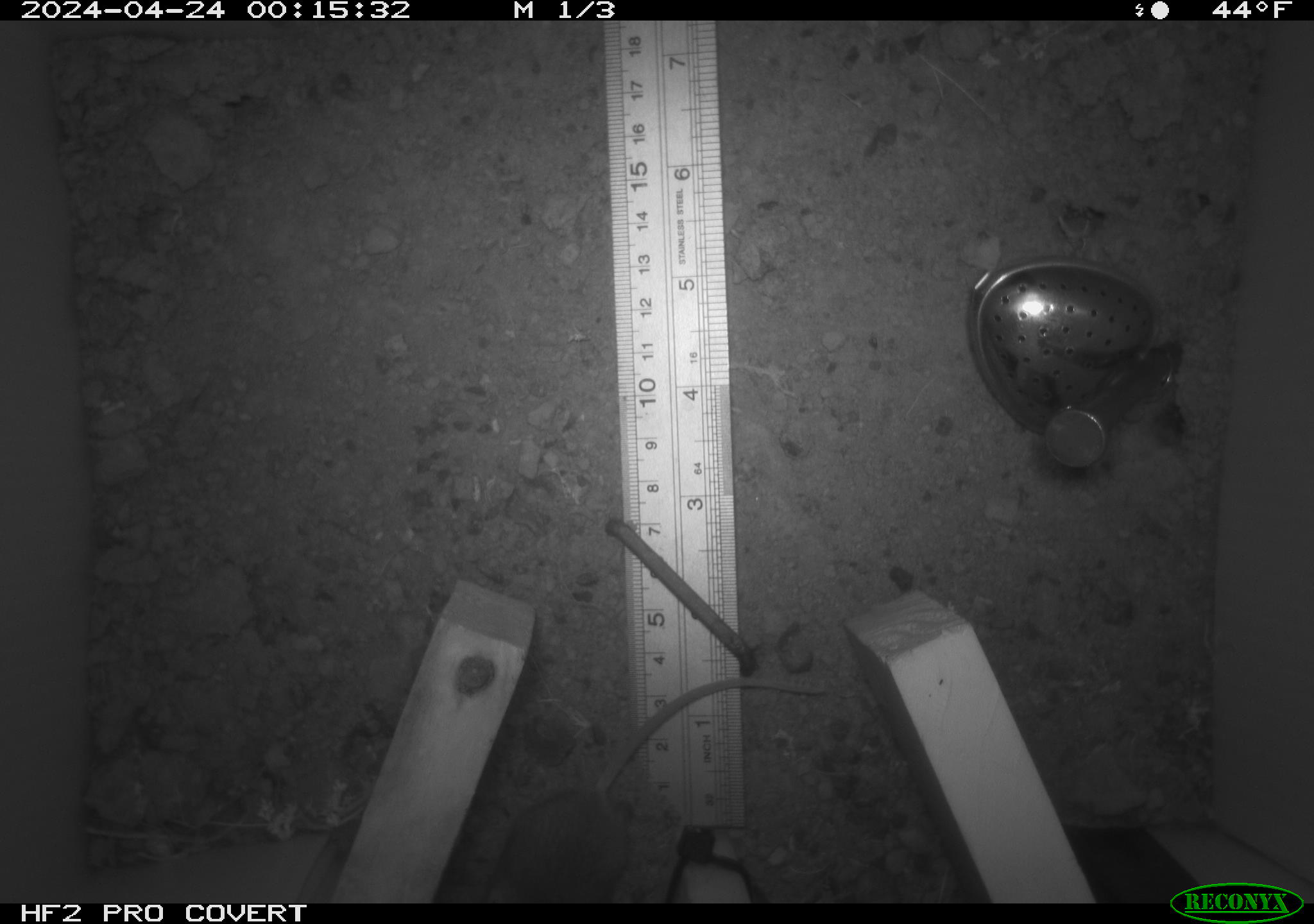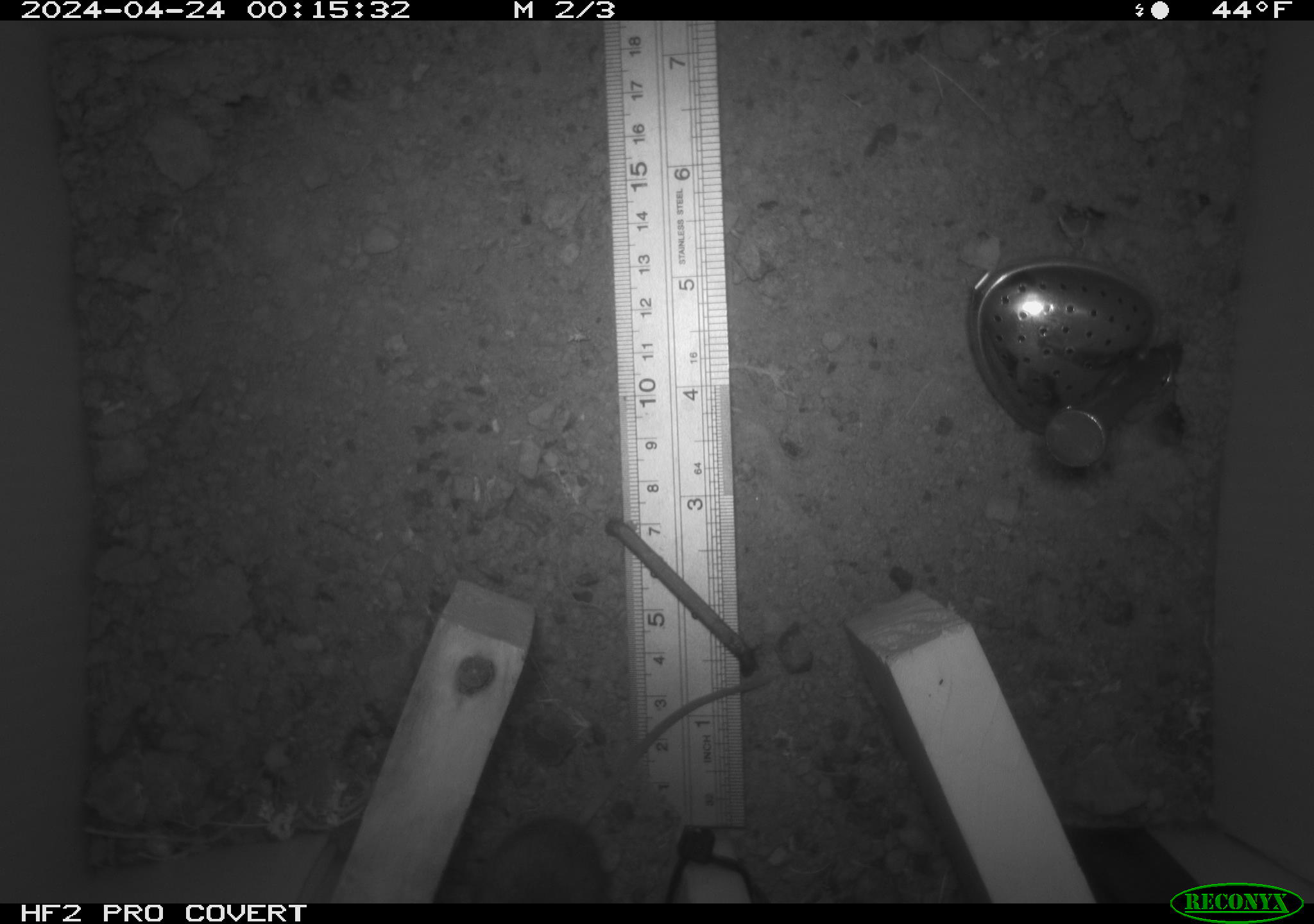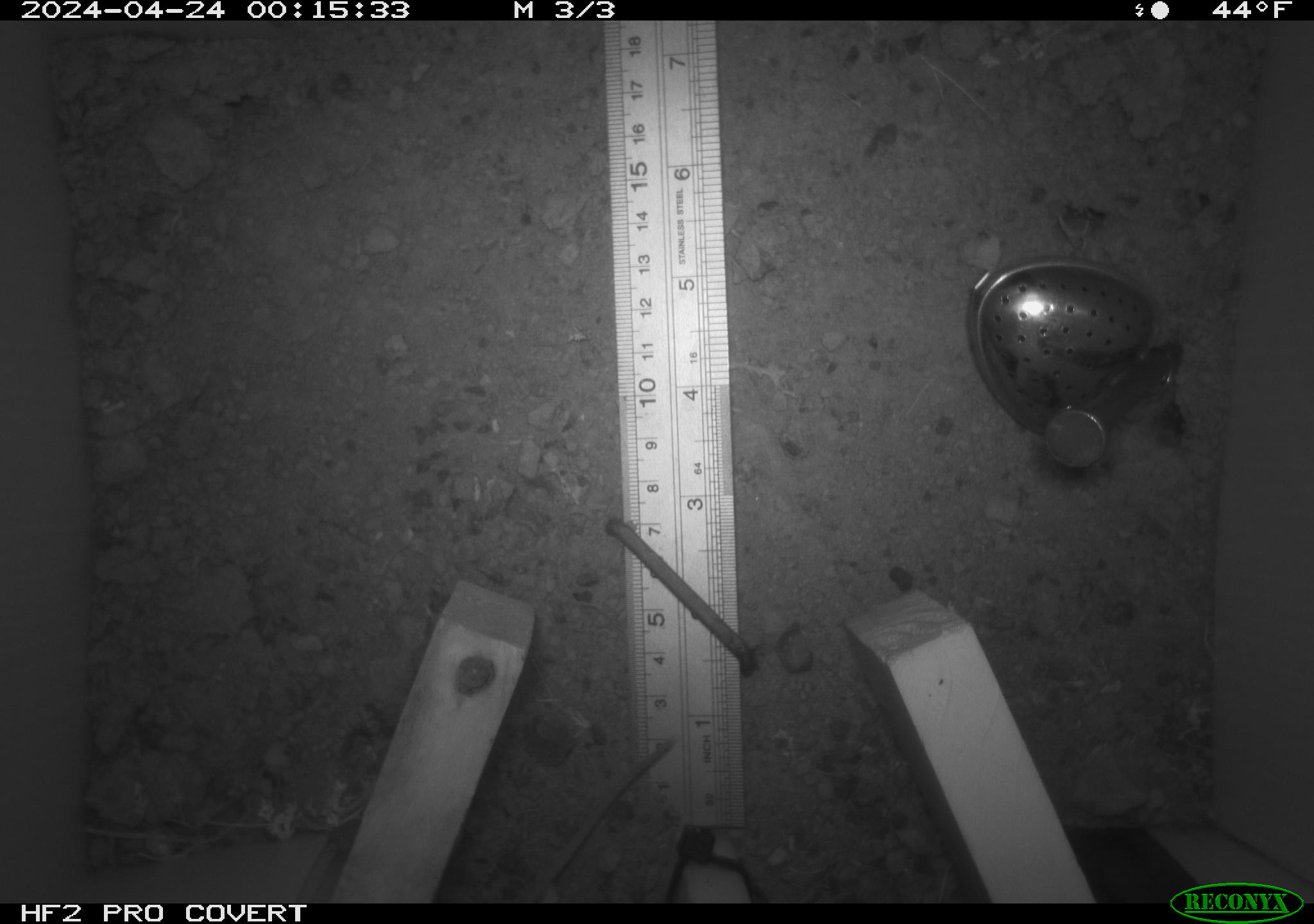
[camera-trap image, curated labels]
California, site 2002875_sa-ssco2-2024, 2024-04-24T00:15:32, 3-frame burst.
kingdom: Animalia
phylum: Chordata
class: Mammalia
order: Rodentia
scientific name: Rodentia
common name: mouse species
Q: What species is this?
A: Mouse species (Rodentia).